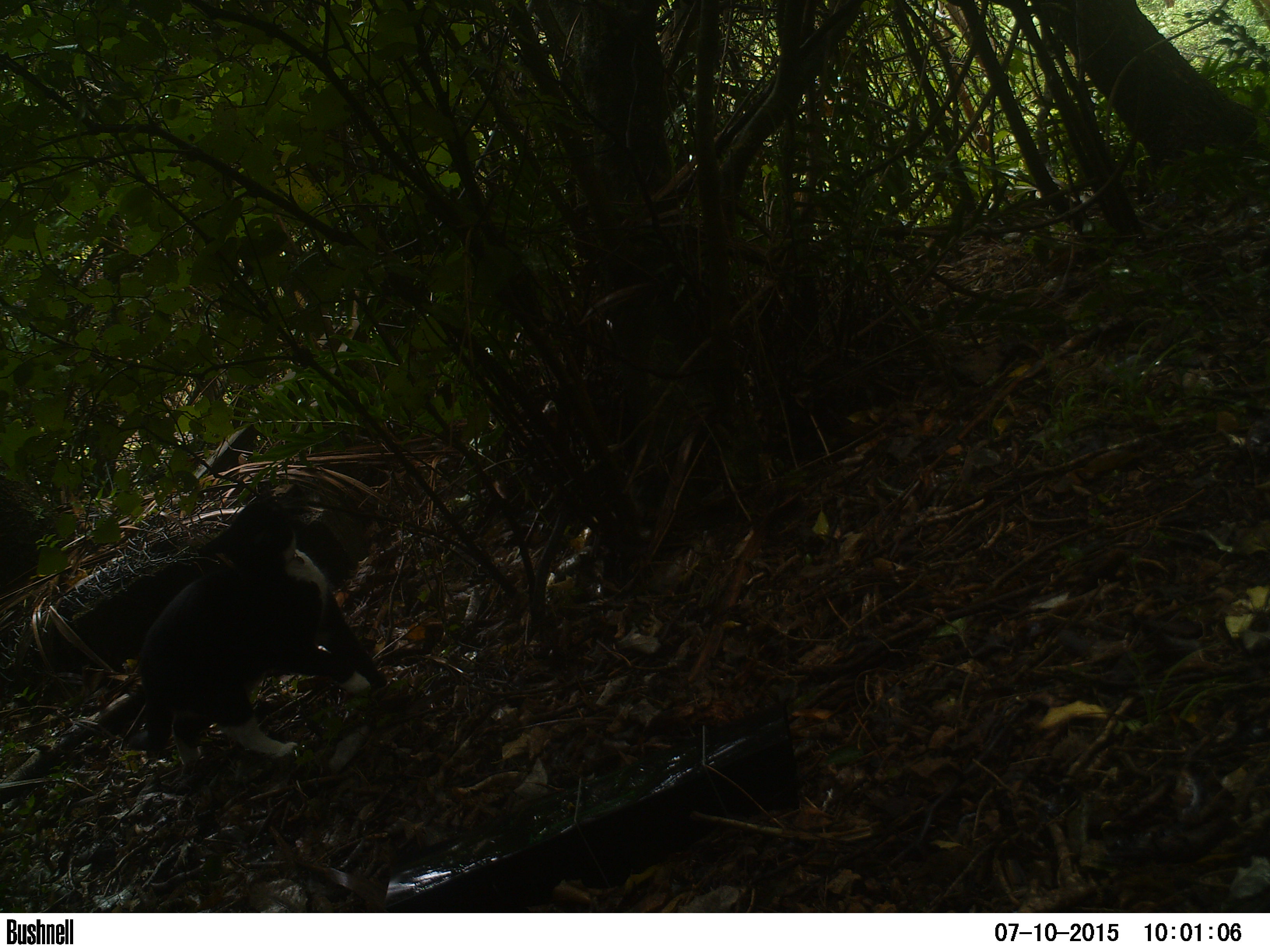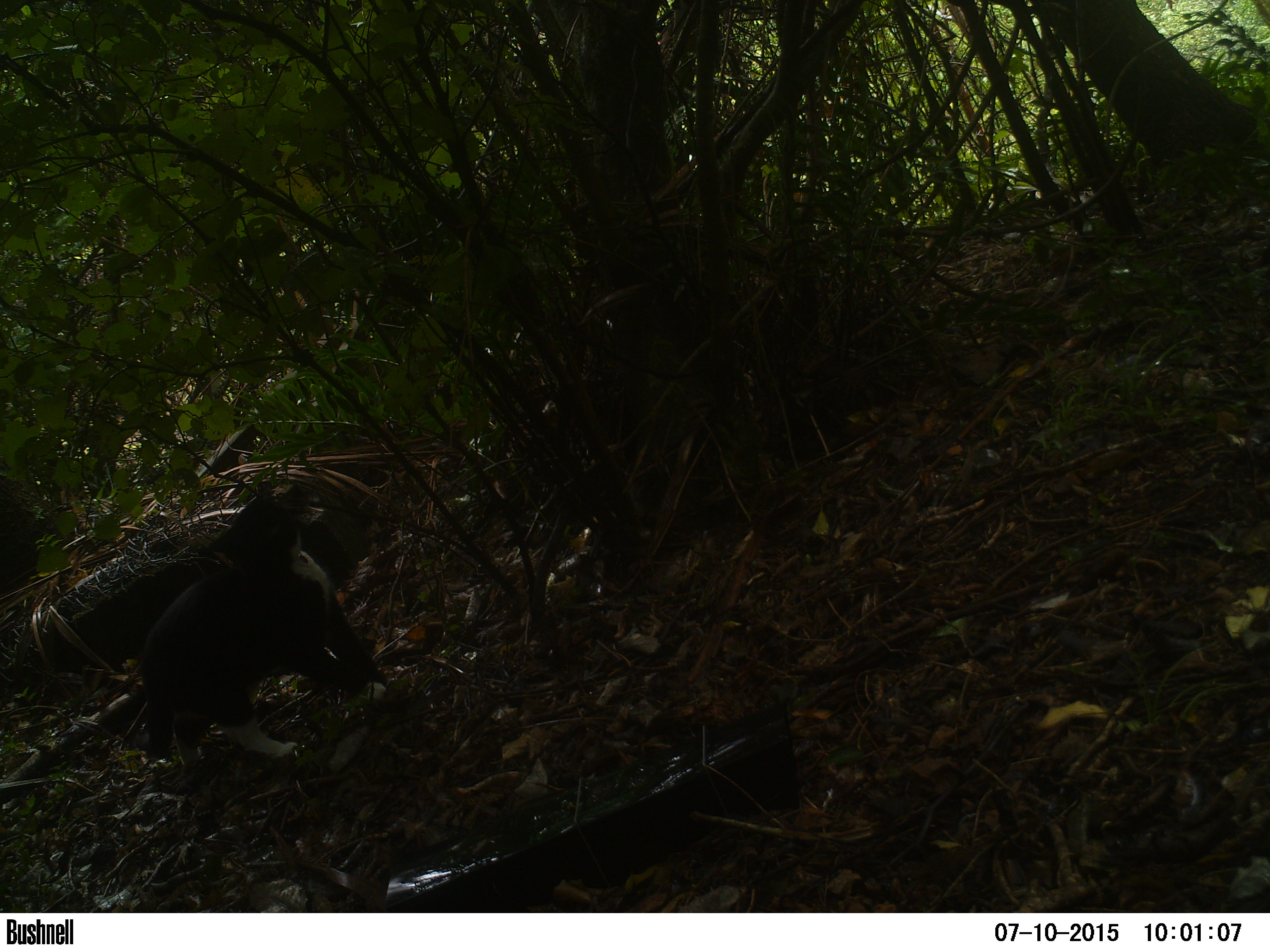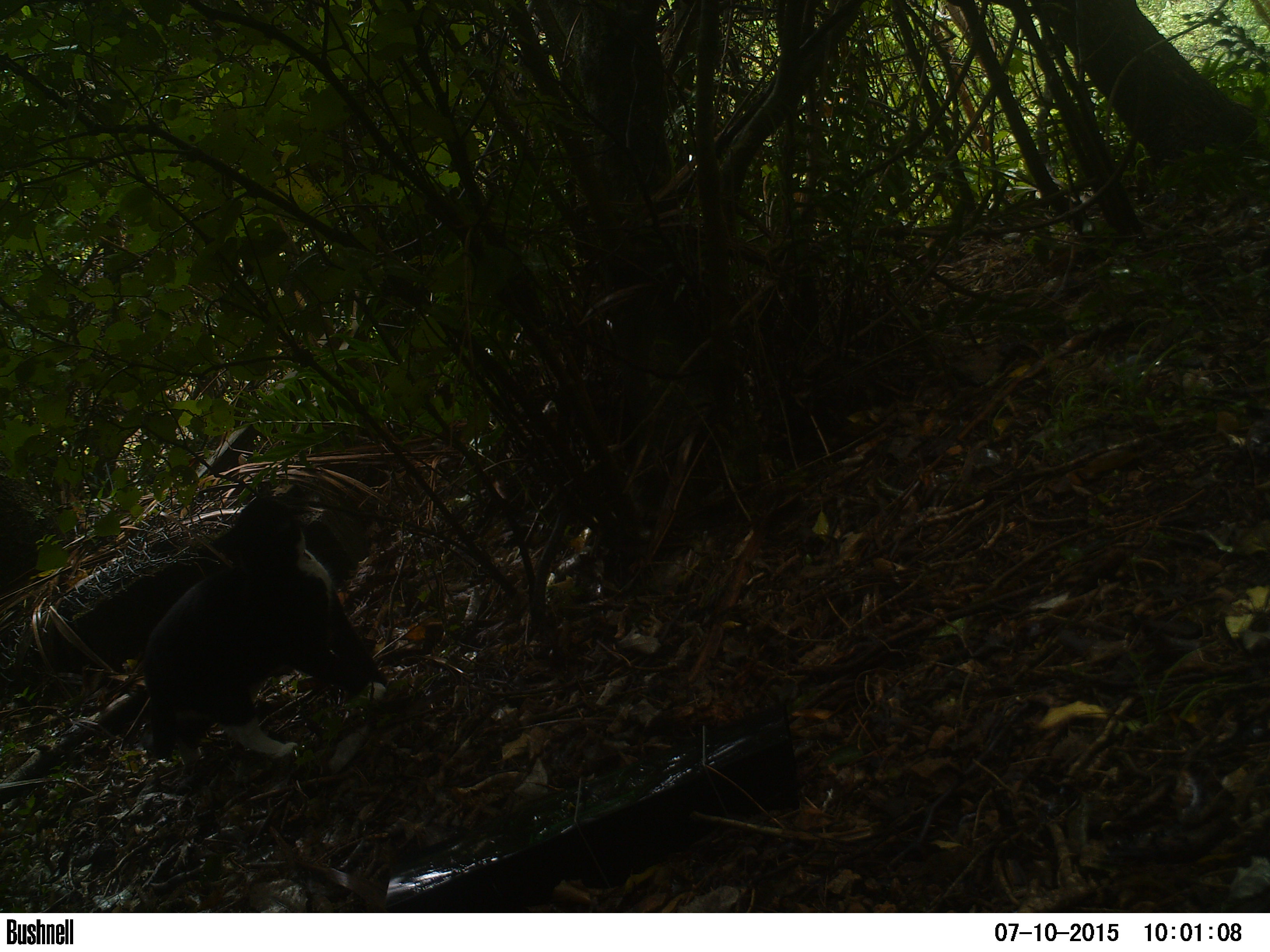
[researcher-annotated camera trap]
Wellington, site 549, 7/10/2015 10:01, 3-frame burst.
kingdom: Animalia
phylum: Chordata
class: Mammalia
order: Carnivora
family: Felidae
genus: Felis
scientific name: Felis catus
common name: cat